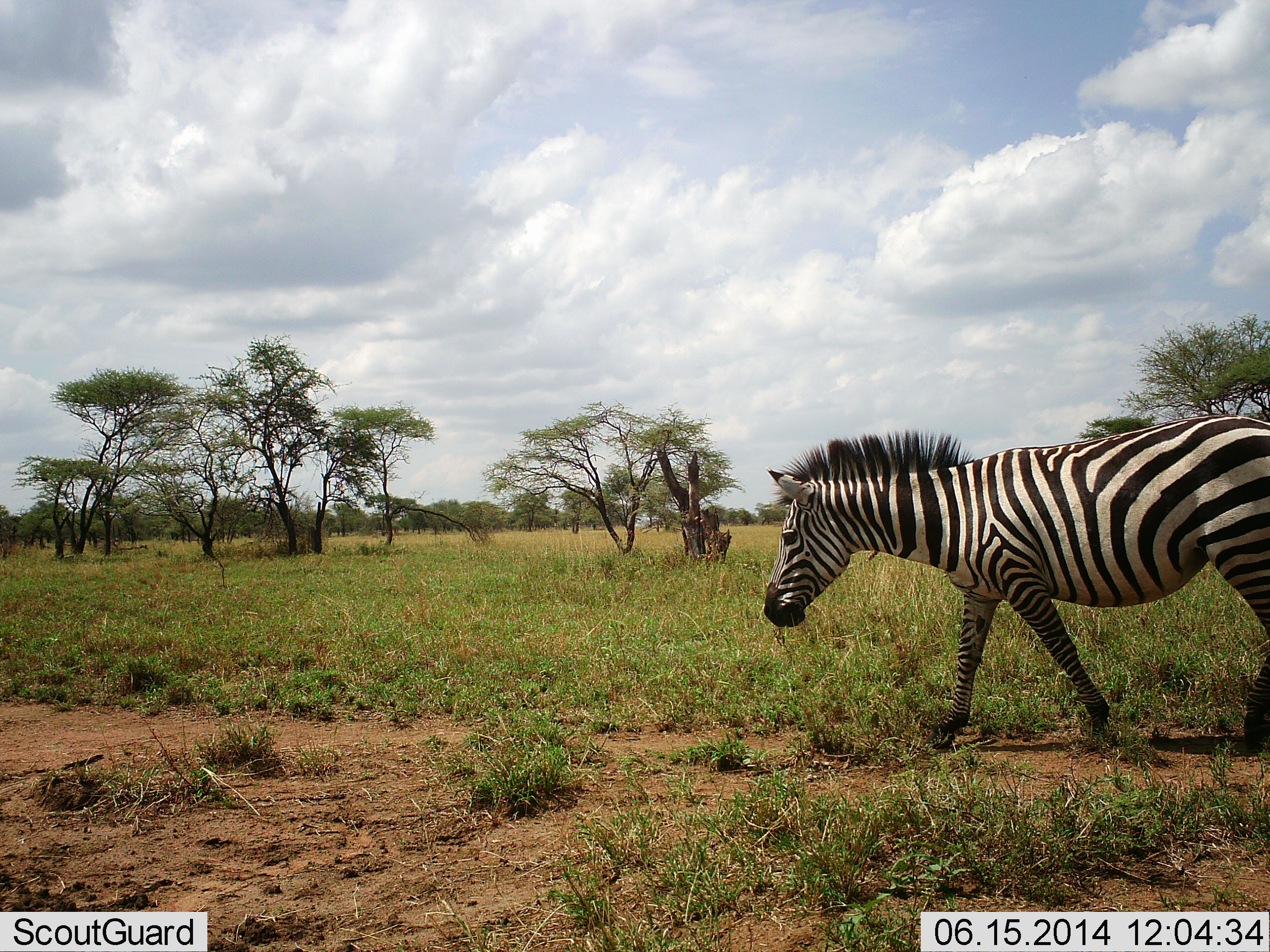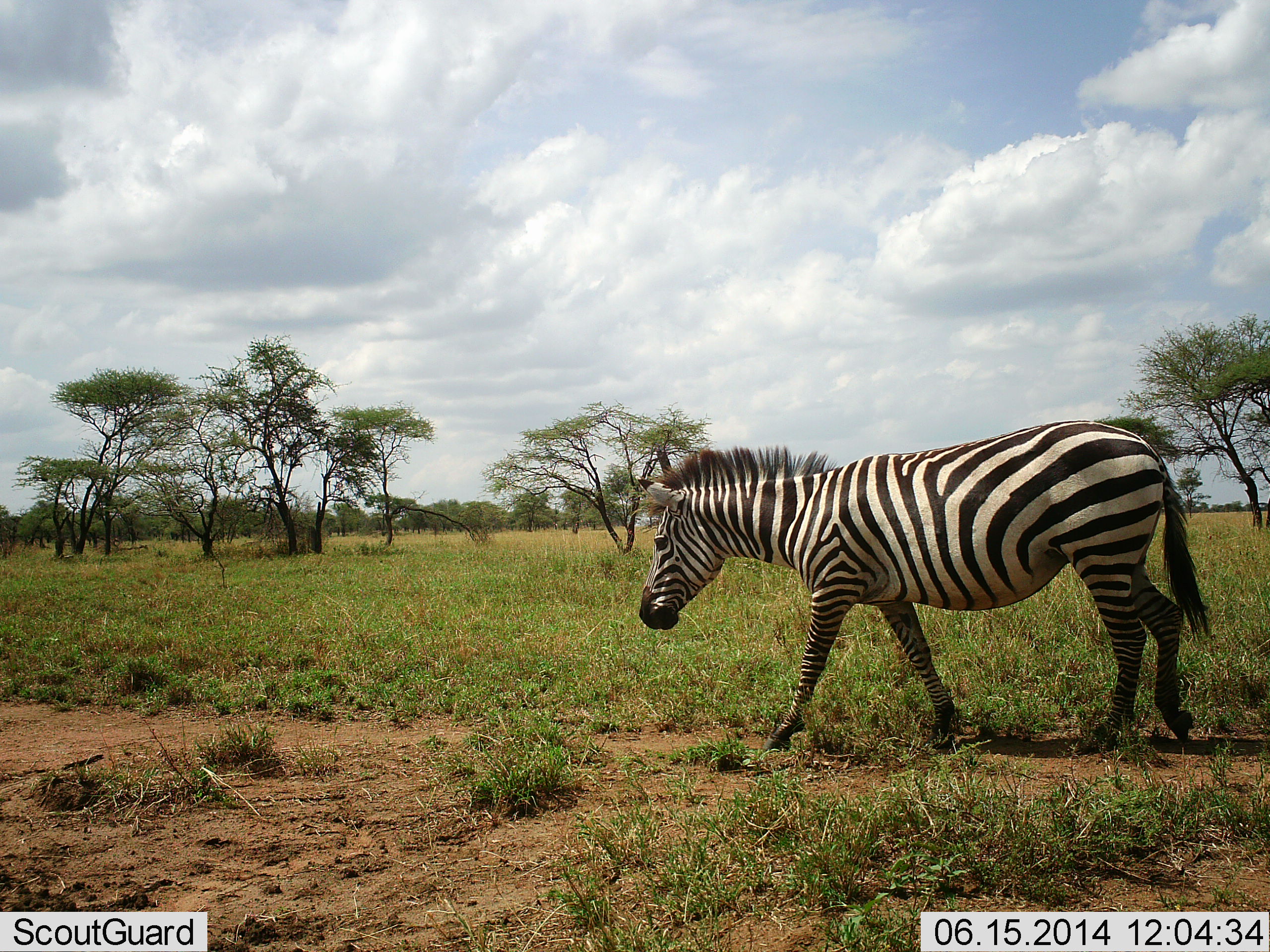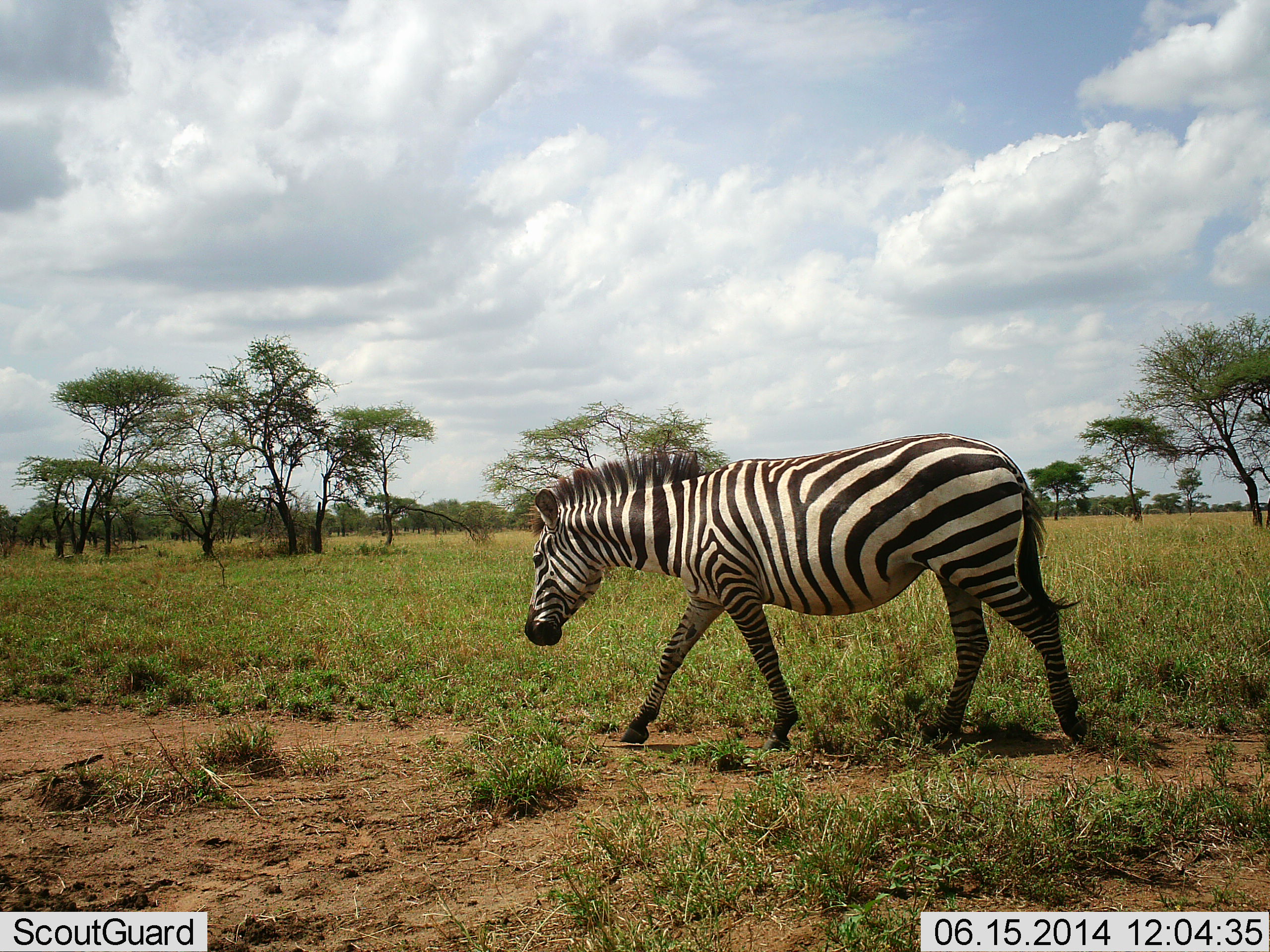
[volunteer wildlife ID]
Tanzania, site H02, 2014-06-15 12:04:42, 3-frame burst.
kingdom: Animalia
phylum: Chordata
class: Mammalia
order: Perissodactyla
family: Equidae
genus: Equus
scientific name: Equus quagga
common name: plains zebra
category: zebra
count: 1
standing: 0%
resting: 0%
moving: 100%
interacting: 0%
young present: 0%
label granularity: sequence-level